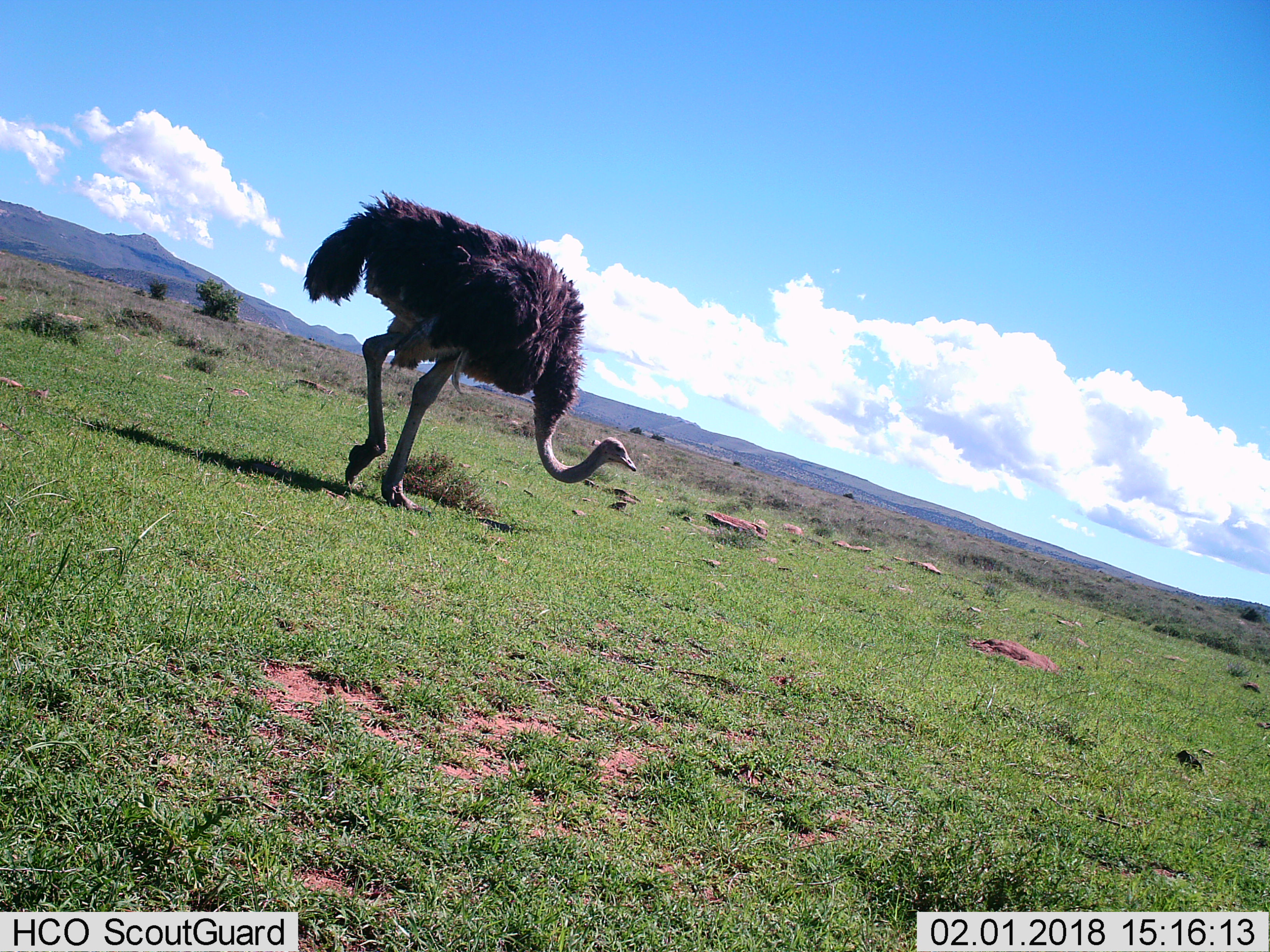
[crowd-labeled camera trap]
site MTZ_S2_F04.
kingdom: Animalia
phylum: Chordata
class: Aves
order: Struthioniformes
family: Struthionidae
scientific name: Struthionidae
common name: ostrich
Ostrich (Struthionidae), count 1. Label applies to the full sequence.